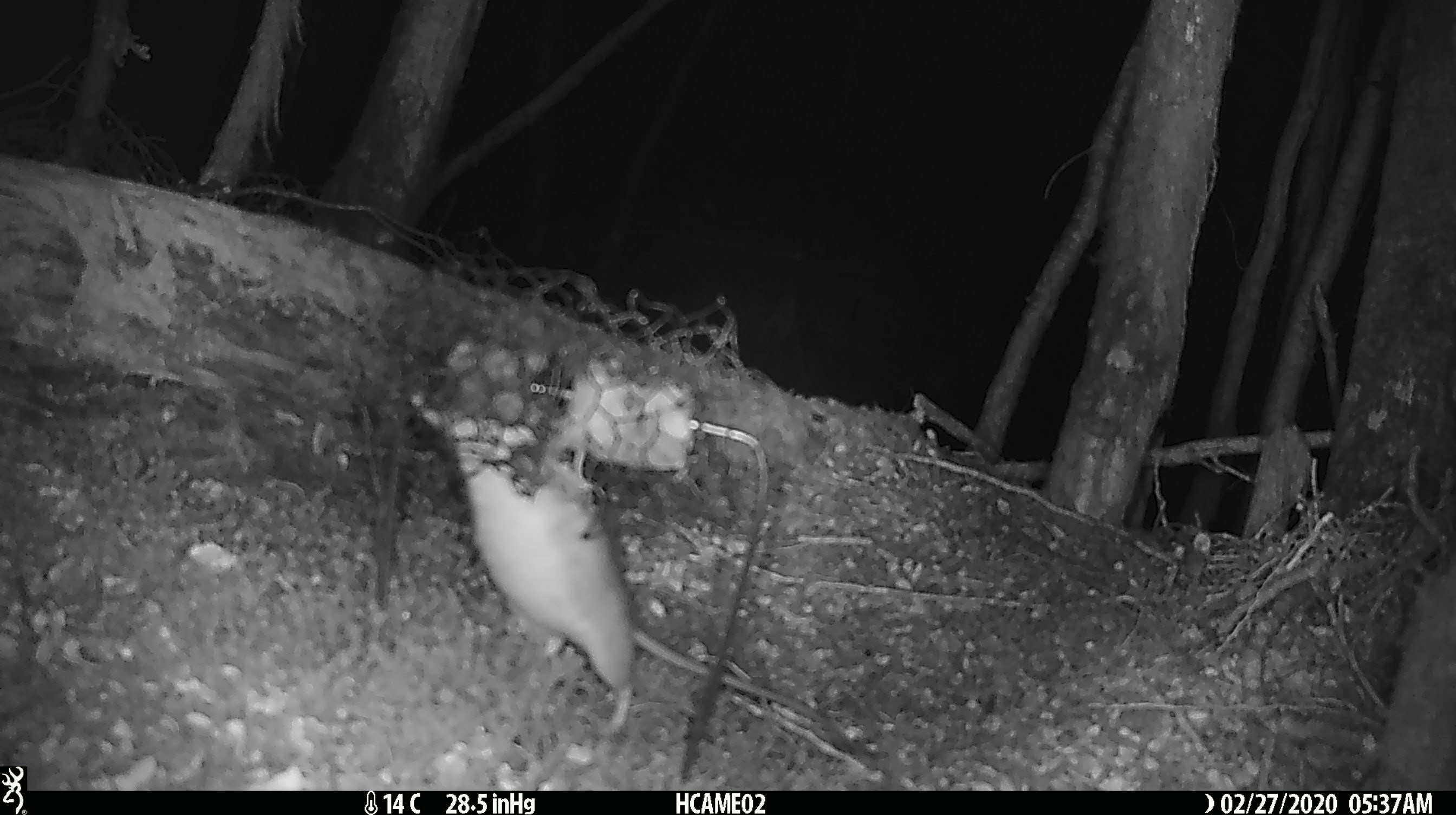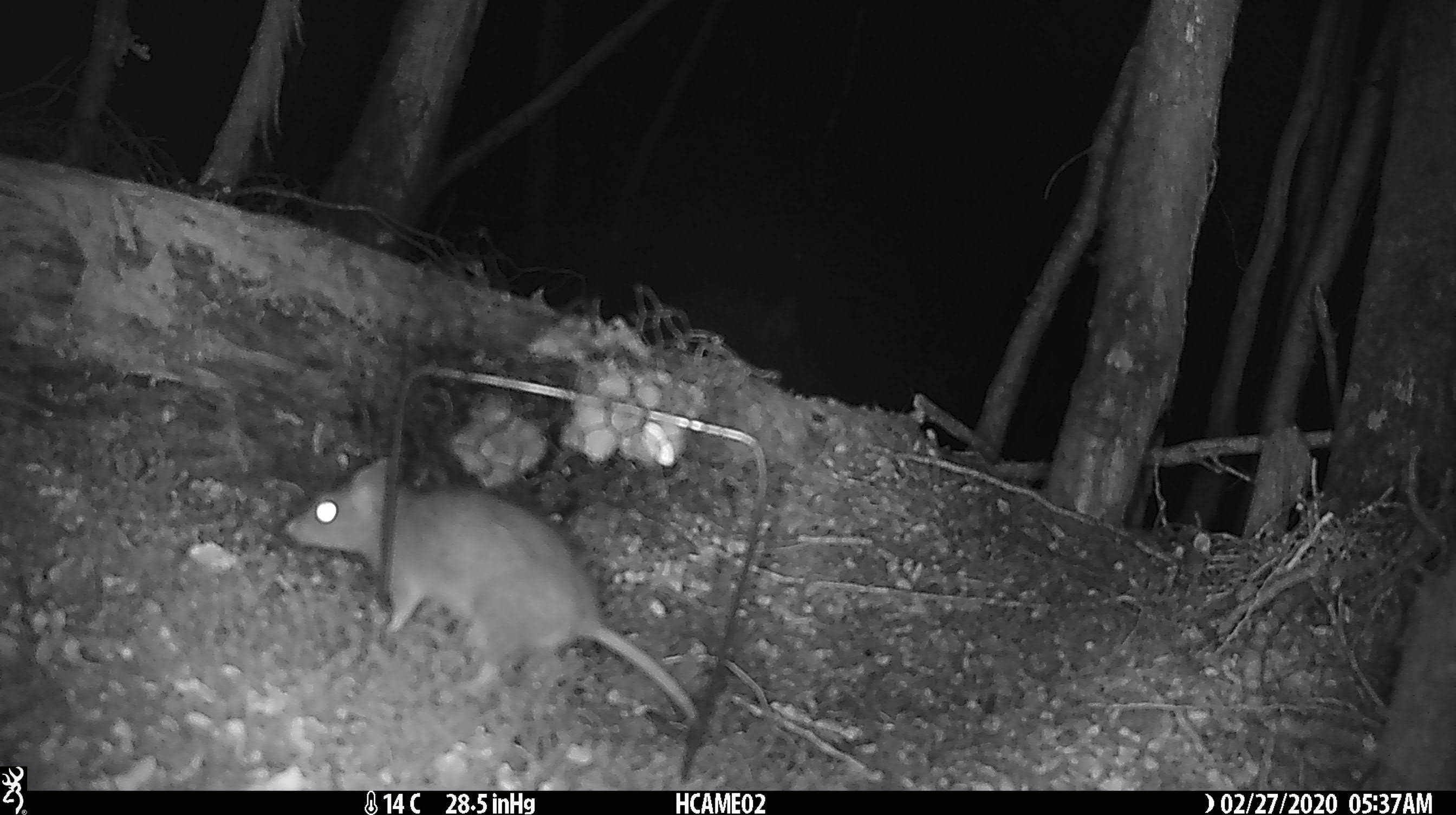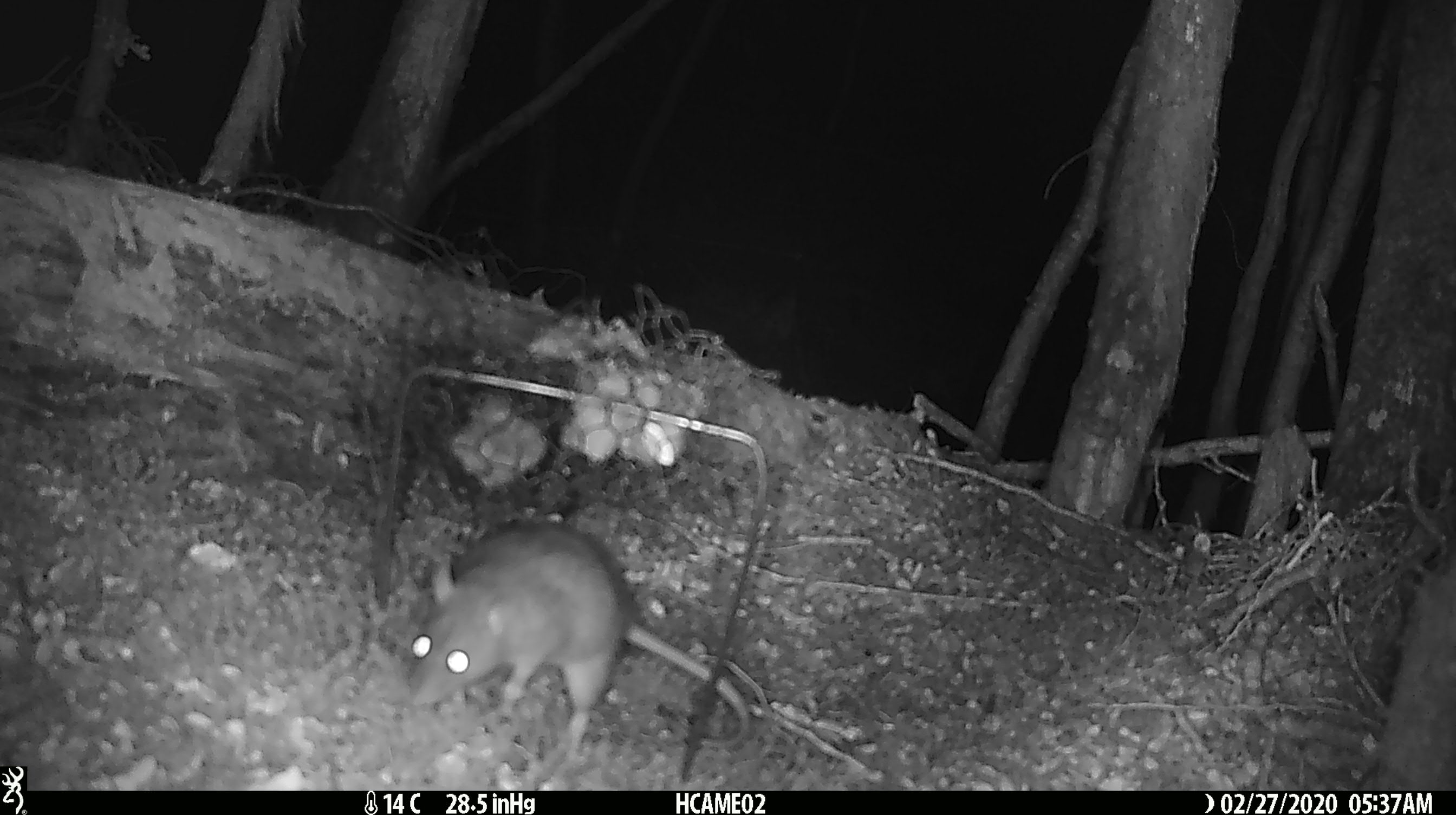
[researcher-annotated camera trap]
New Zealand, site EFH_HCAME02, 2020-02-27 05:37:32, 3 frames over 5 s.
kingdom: Animalia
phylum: Chordata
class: Mammalia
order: Rodentia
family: Muridae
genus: Rattus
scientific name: Rattus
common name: rat